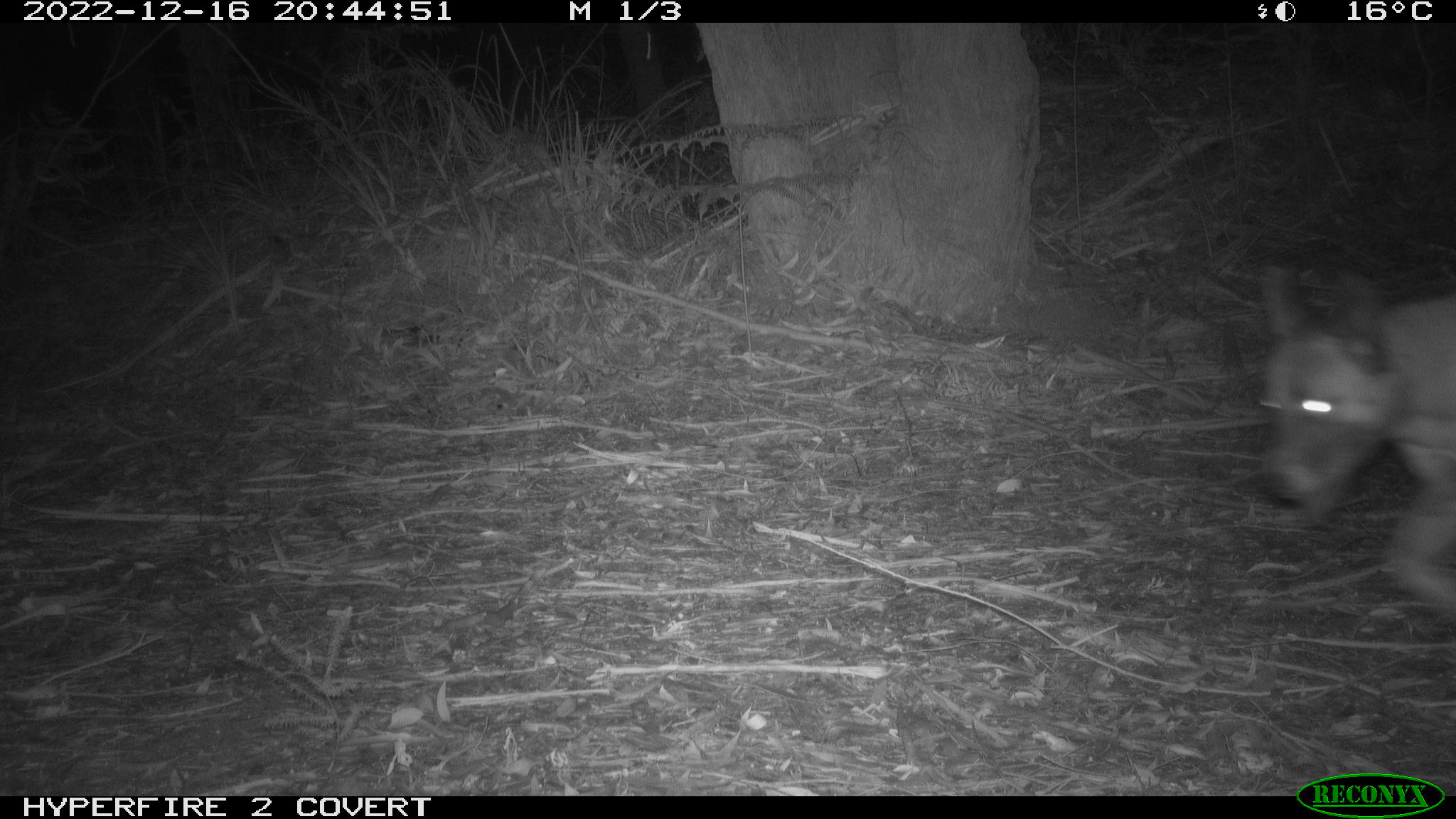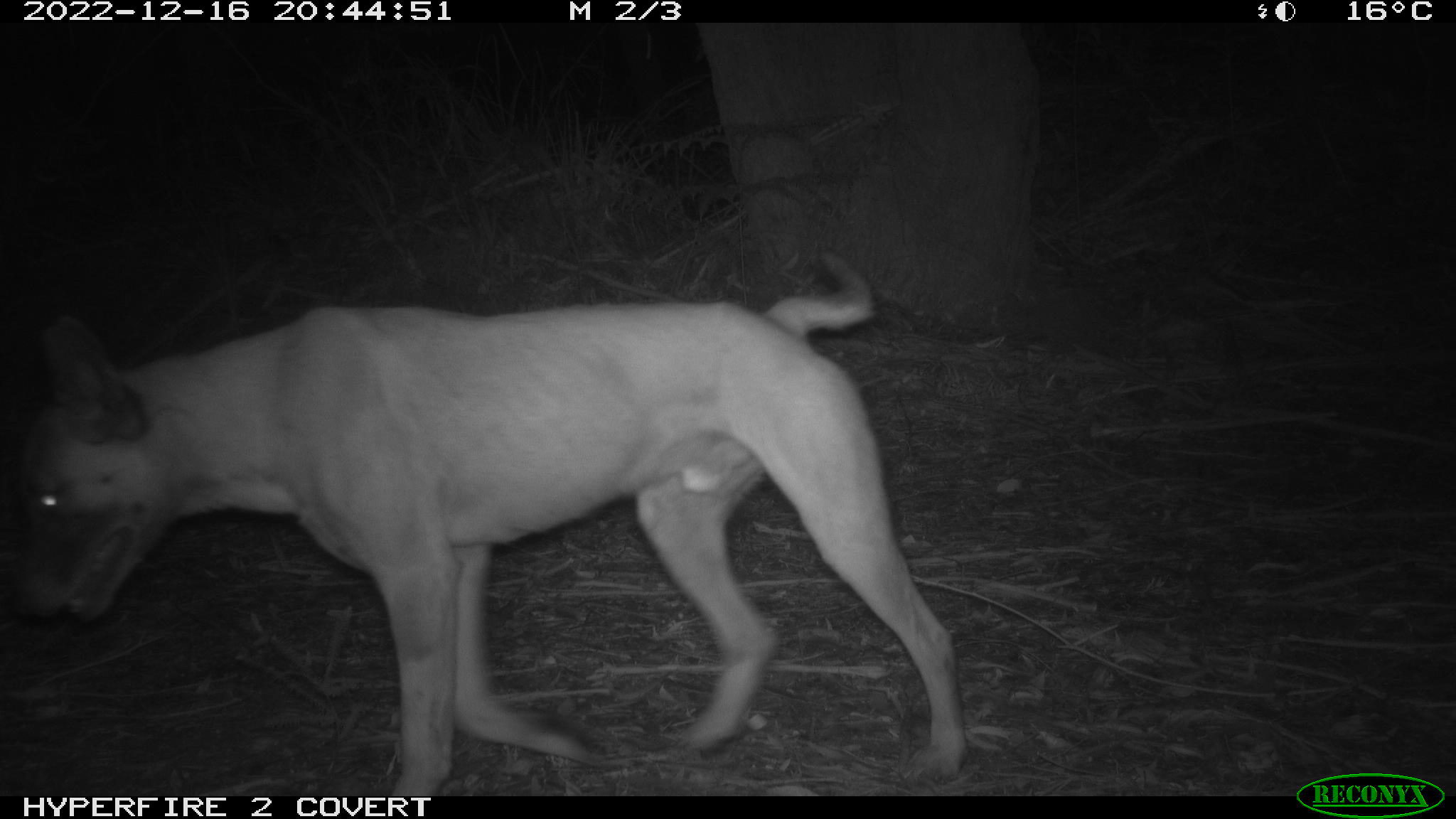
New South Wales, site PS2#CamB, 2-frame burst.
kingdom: Animalia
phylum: Chordata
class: Mammalia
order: Carnivora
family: Canidae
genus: Canis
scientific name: Canis familiaris dingo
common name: dingo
Dingo (Canis familiaris dingo).